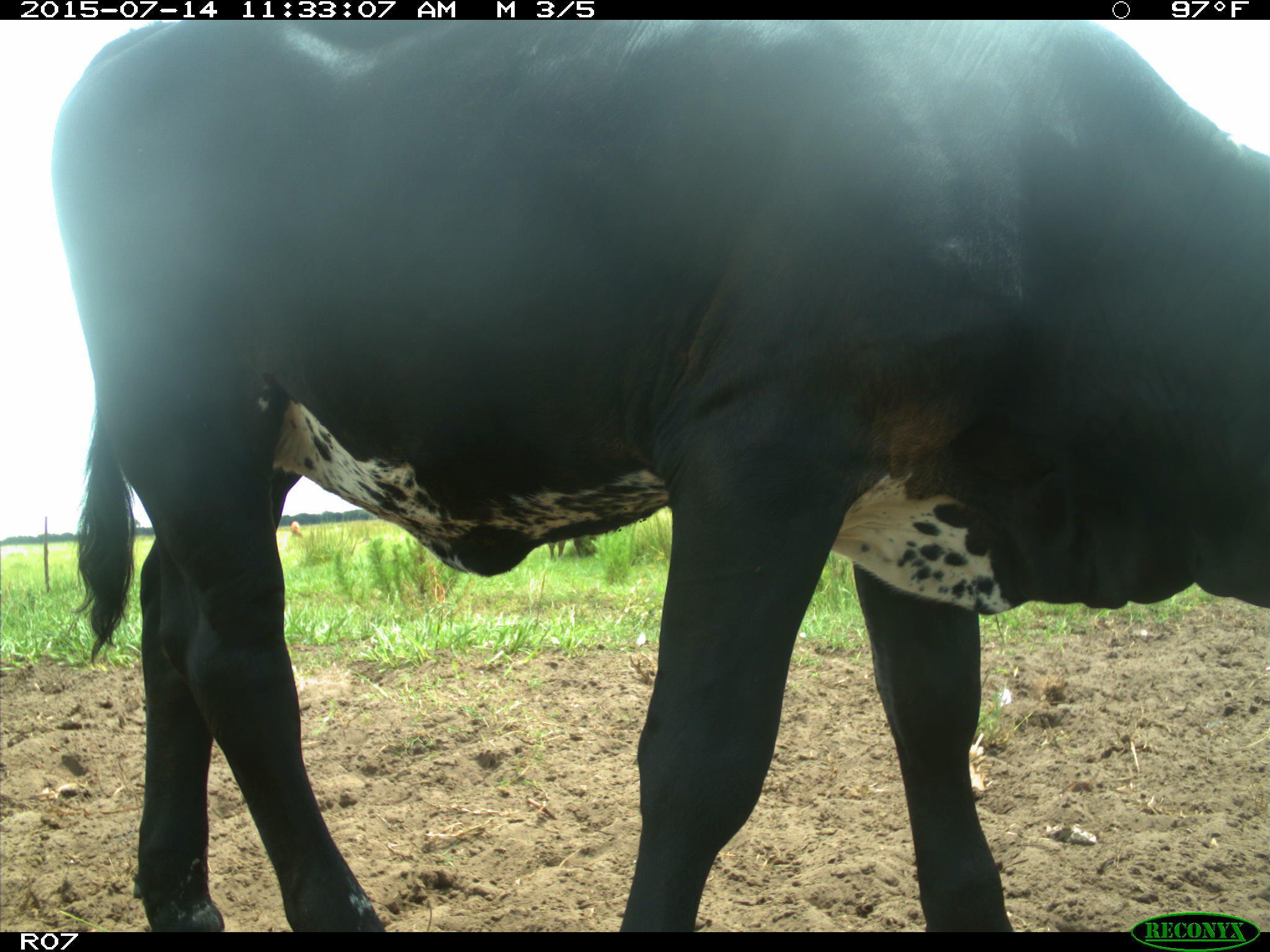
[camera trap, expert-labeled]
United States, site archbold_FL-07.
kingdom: Animalia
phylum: Chordata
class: Mammalia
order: Artiodactyla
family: Bovidae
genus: Bos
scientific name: Bos taurus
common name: domestic cow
Bos taurus (domestic cow).